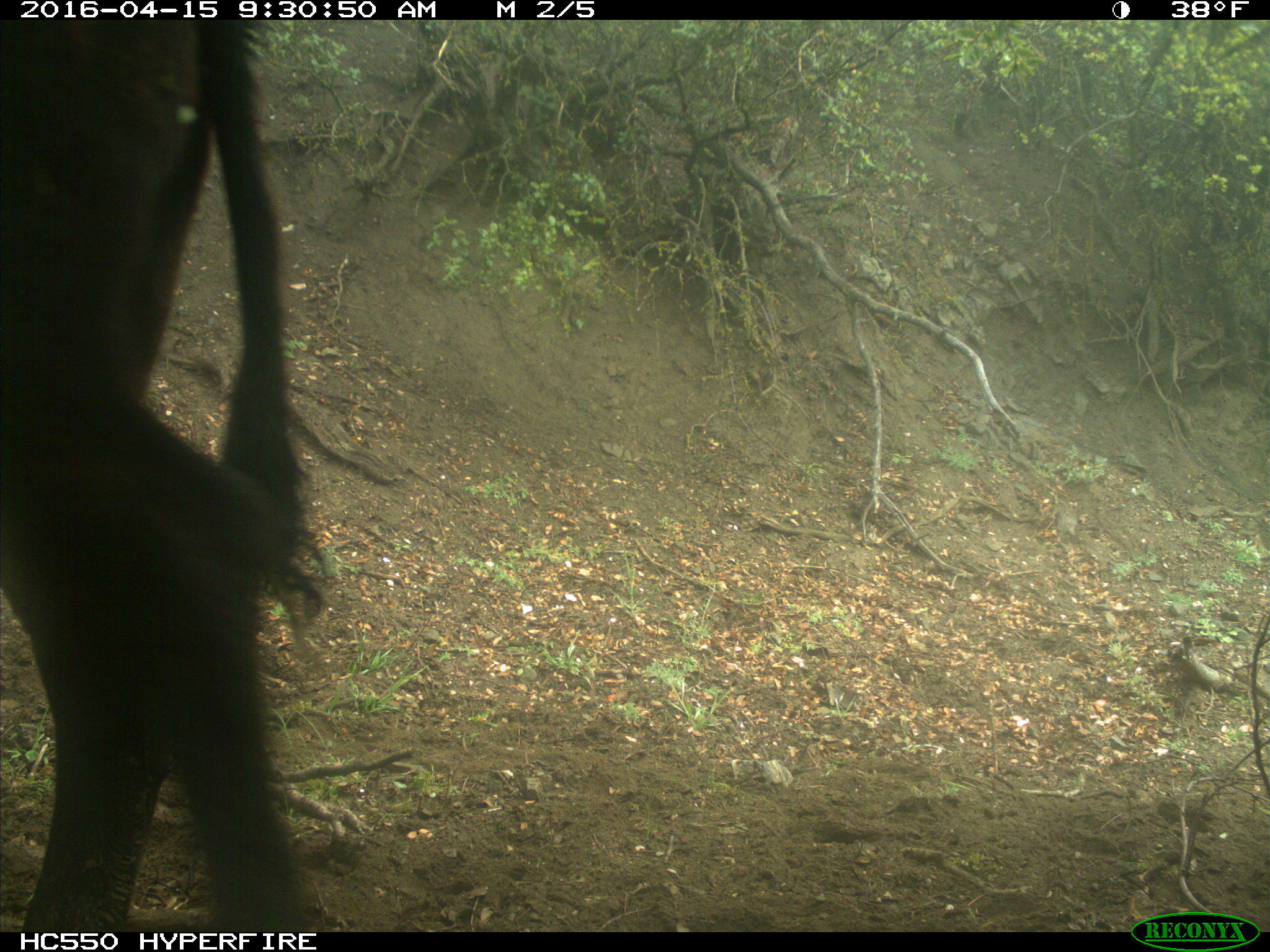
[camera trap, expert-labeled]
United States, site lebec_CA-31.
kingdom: Animalia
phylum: Chordata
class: Mammalia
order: Artiodactyla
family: Bovidae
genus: Bos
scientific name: Bos taurus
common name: domestic cow